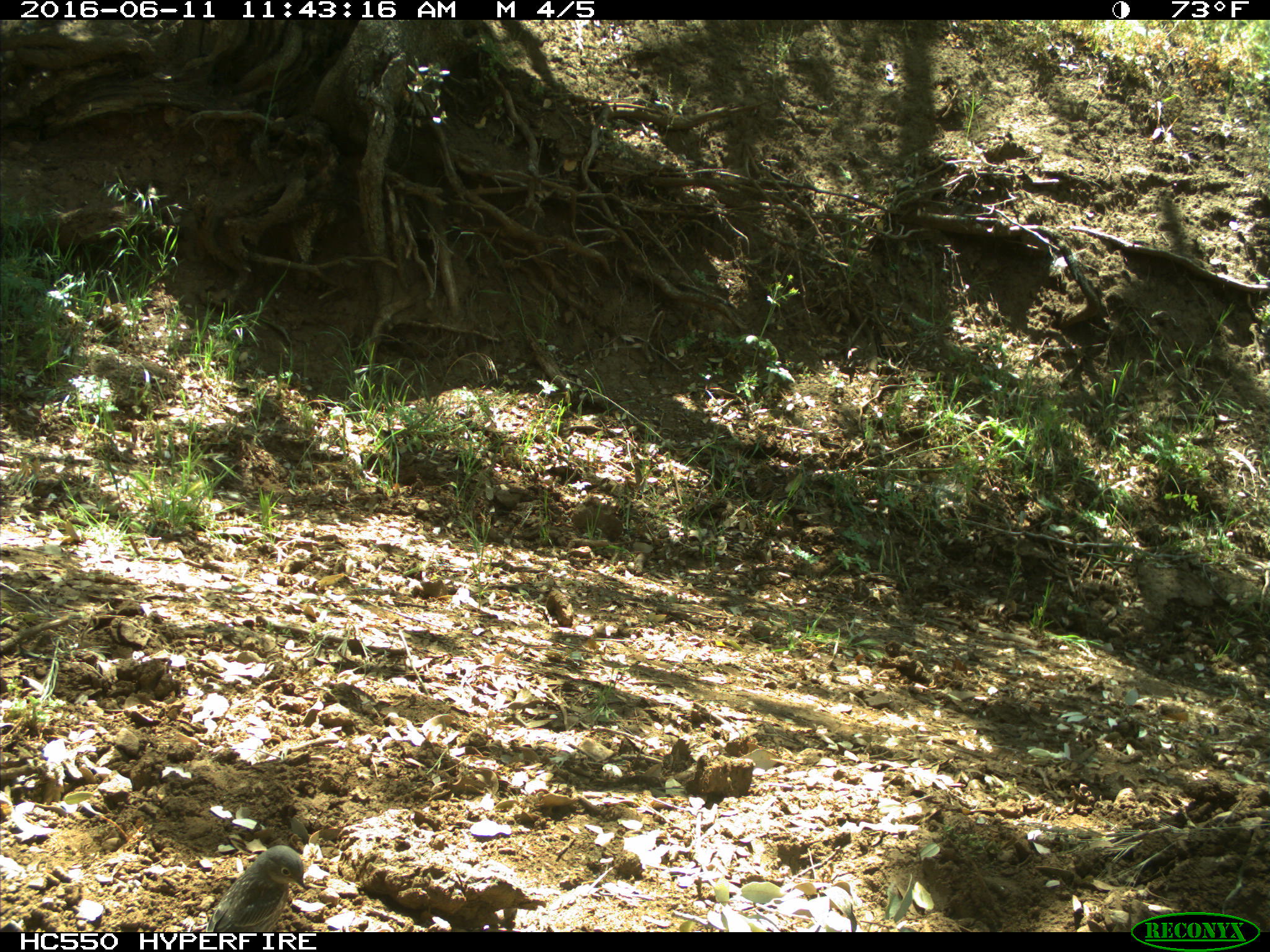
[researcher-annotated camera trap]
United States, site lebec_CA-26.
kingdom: Animalia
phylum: Chordata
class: Aves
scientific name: Aves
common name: birds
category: unidentified bird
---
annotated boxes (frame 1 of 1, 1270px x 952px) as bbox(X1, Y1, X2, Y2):
animal: bbox(205, 845, 309, 932)